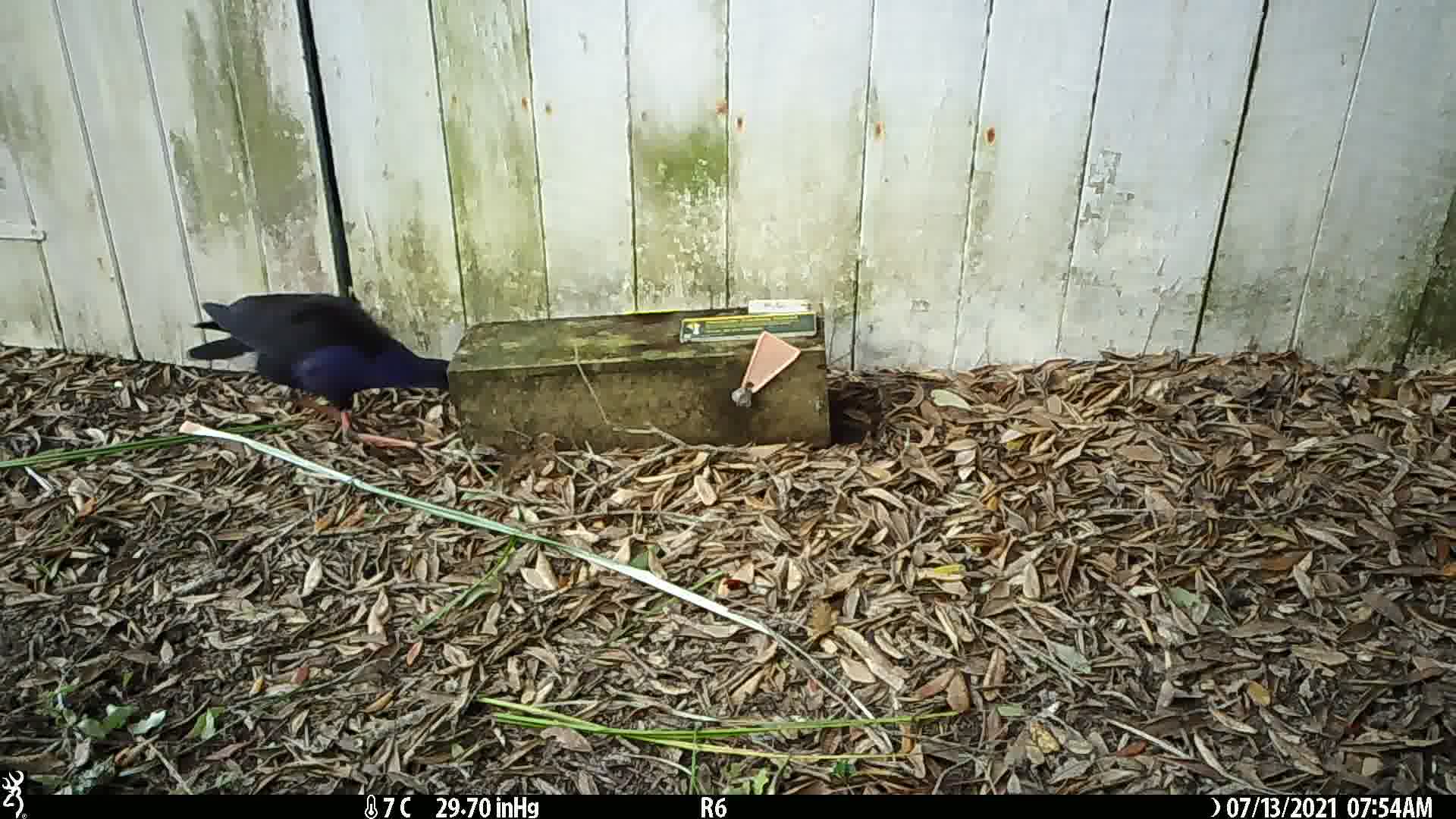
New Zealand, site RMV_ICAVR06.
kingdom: Animalia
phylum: Chordata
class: Aves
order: Gruiformes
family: Rallidae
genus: Porphyrio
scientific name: Porphyrio melanotus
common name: australasian swamphen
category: pukeko